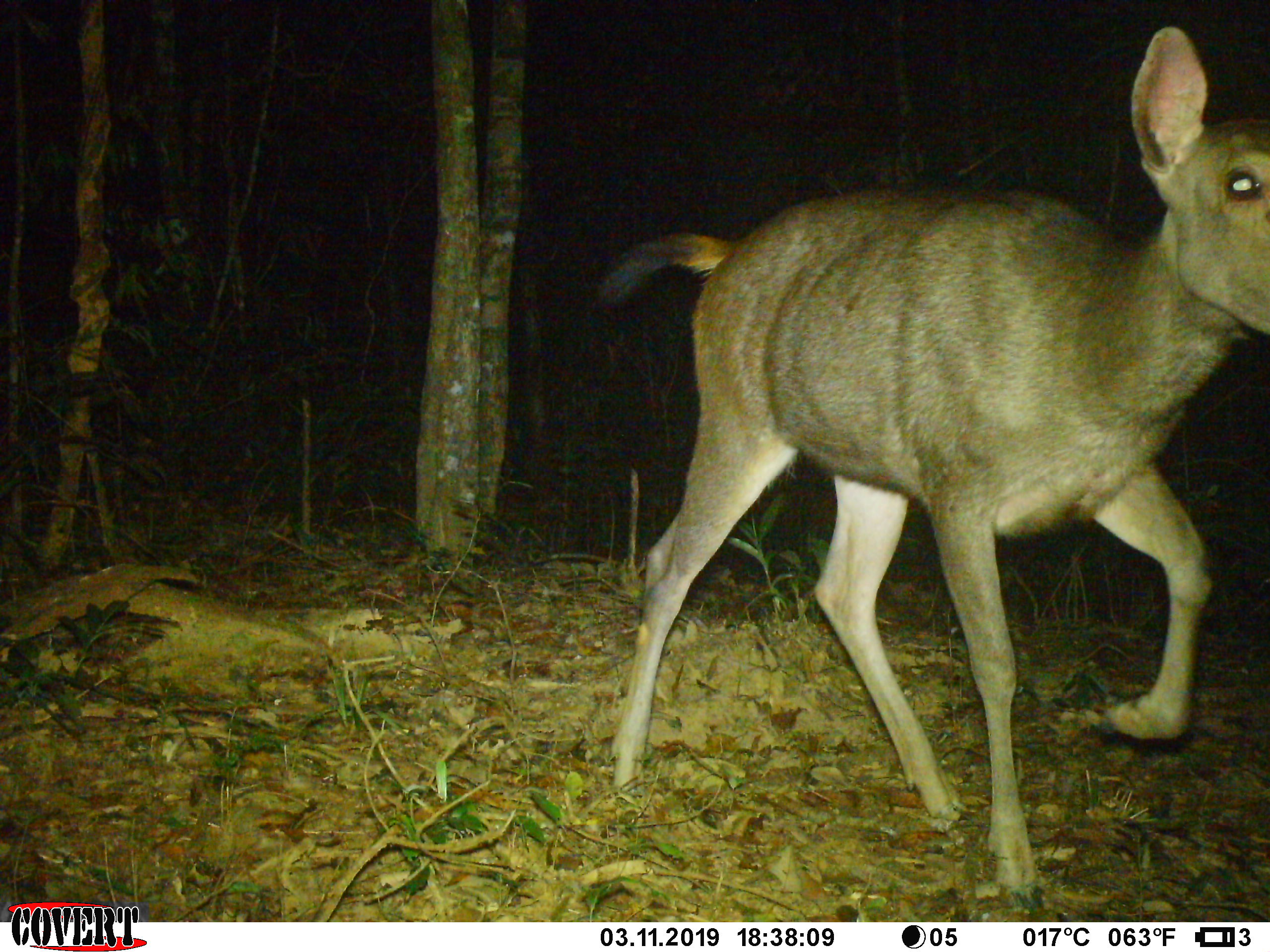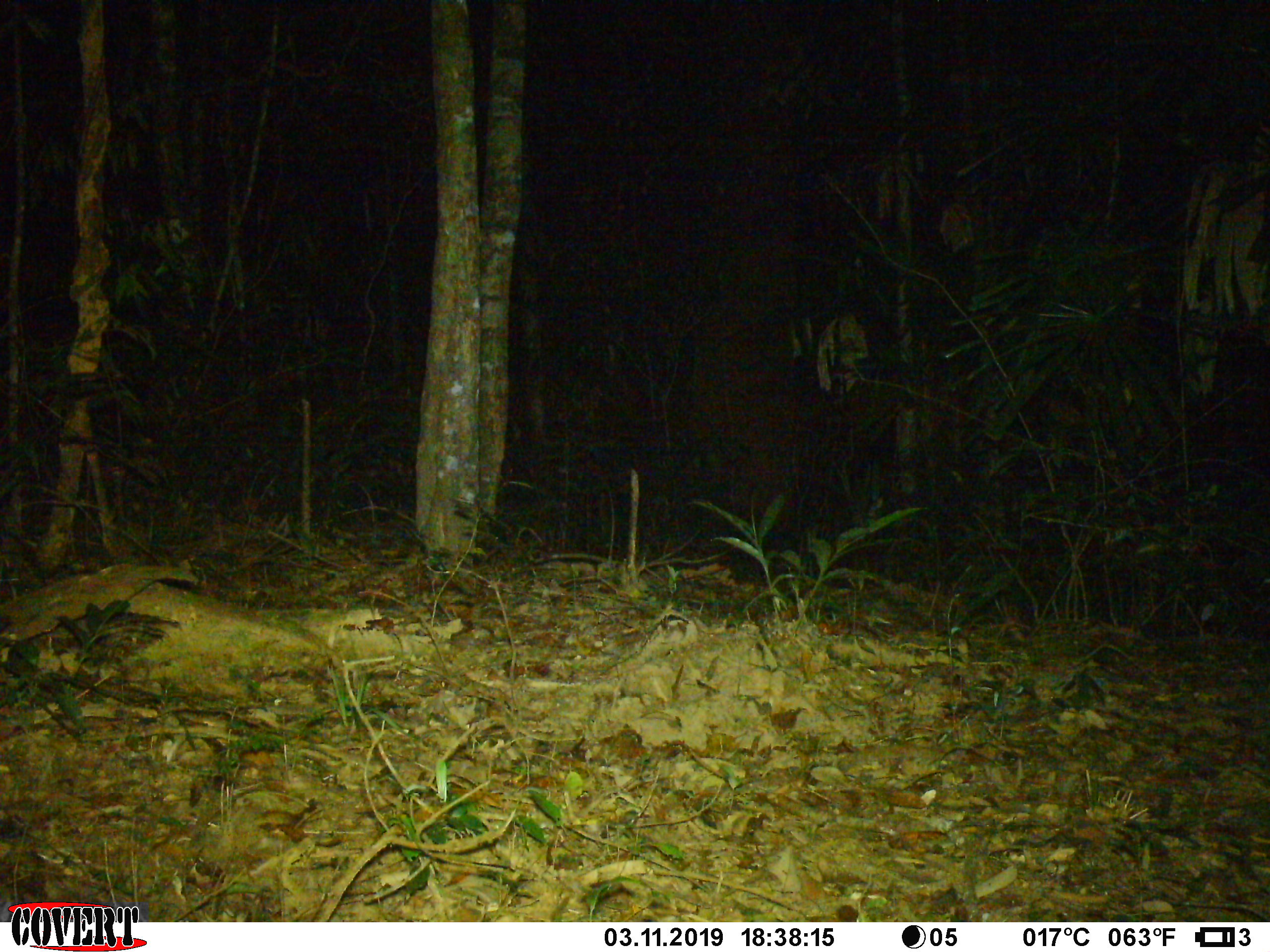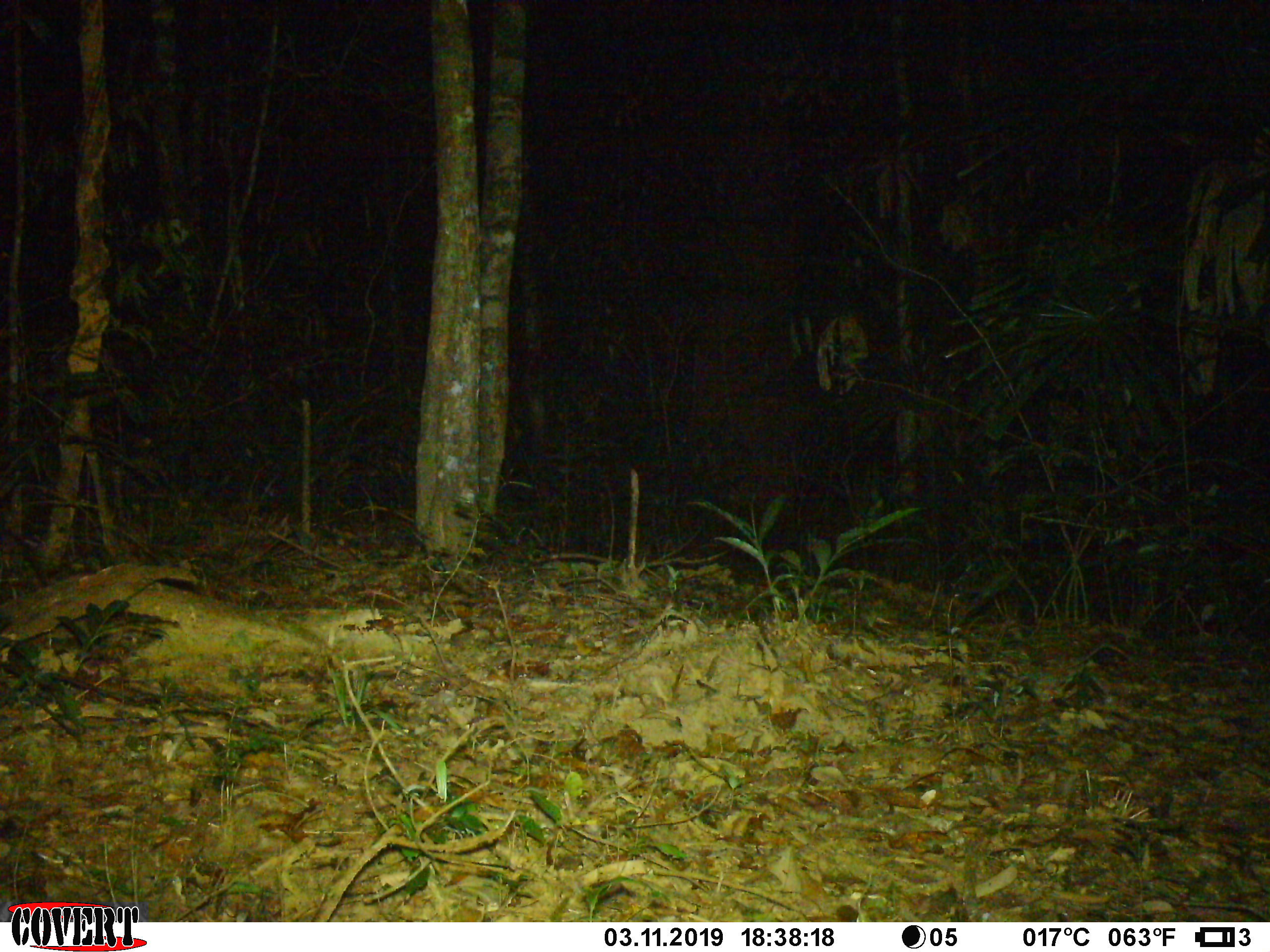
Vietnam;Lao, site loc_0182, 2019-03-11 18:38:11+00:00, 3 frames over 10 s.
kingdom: Animalia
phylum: Chordata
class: Mammalia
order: Artiodactyla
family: Cervidae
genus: Rusa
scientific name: Rusa unicolor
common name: sambar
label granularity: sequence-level